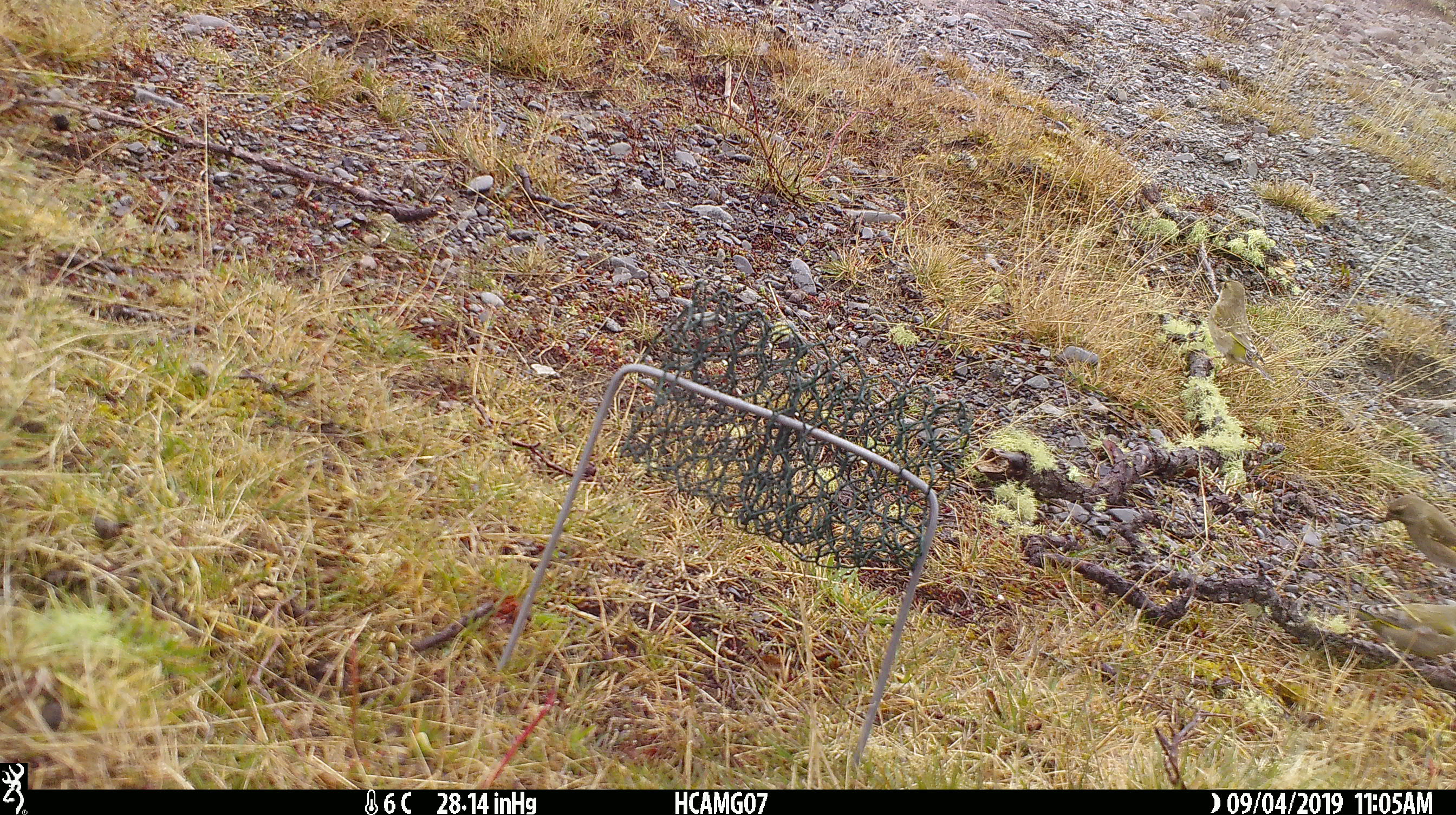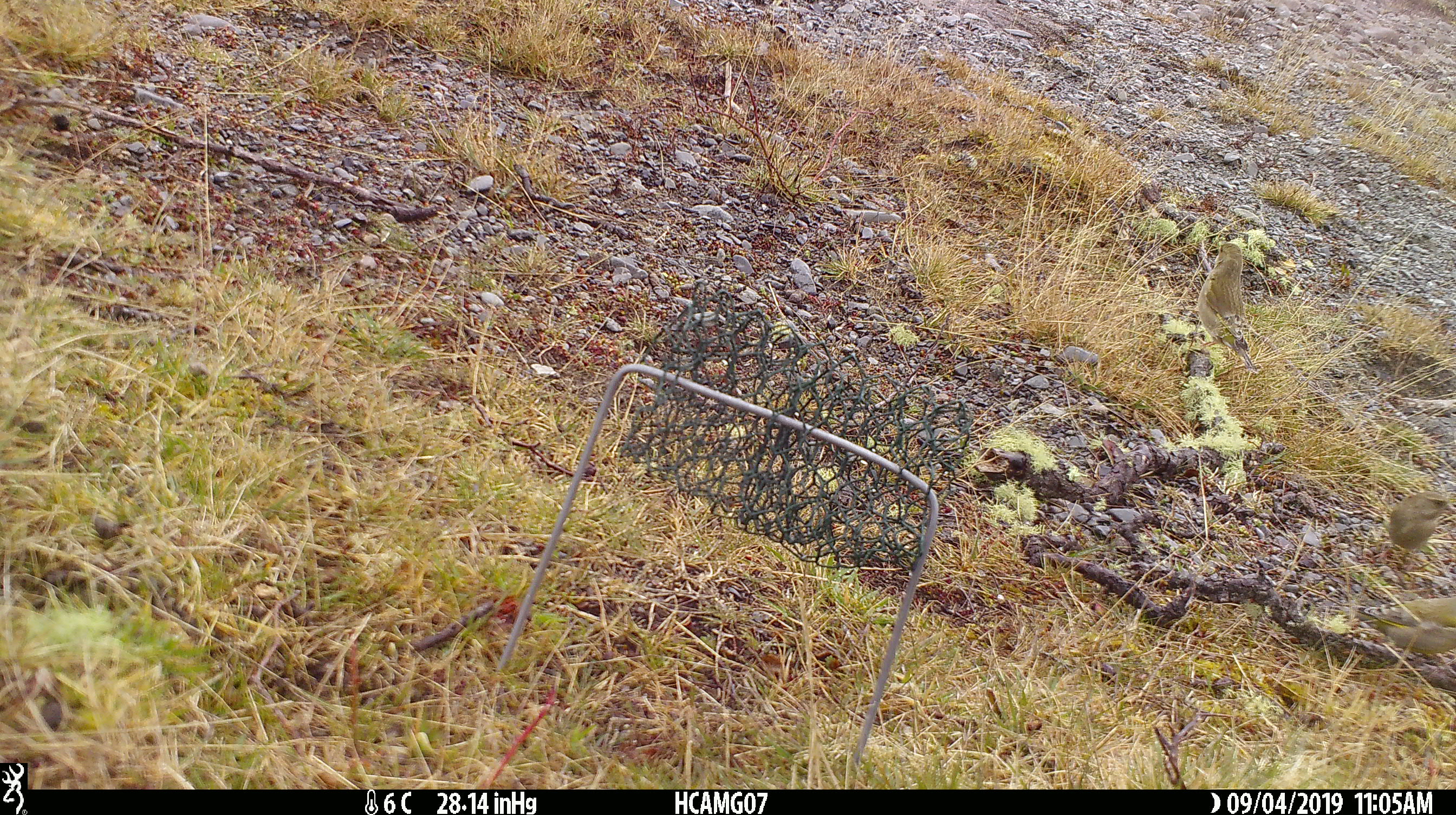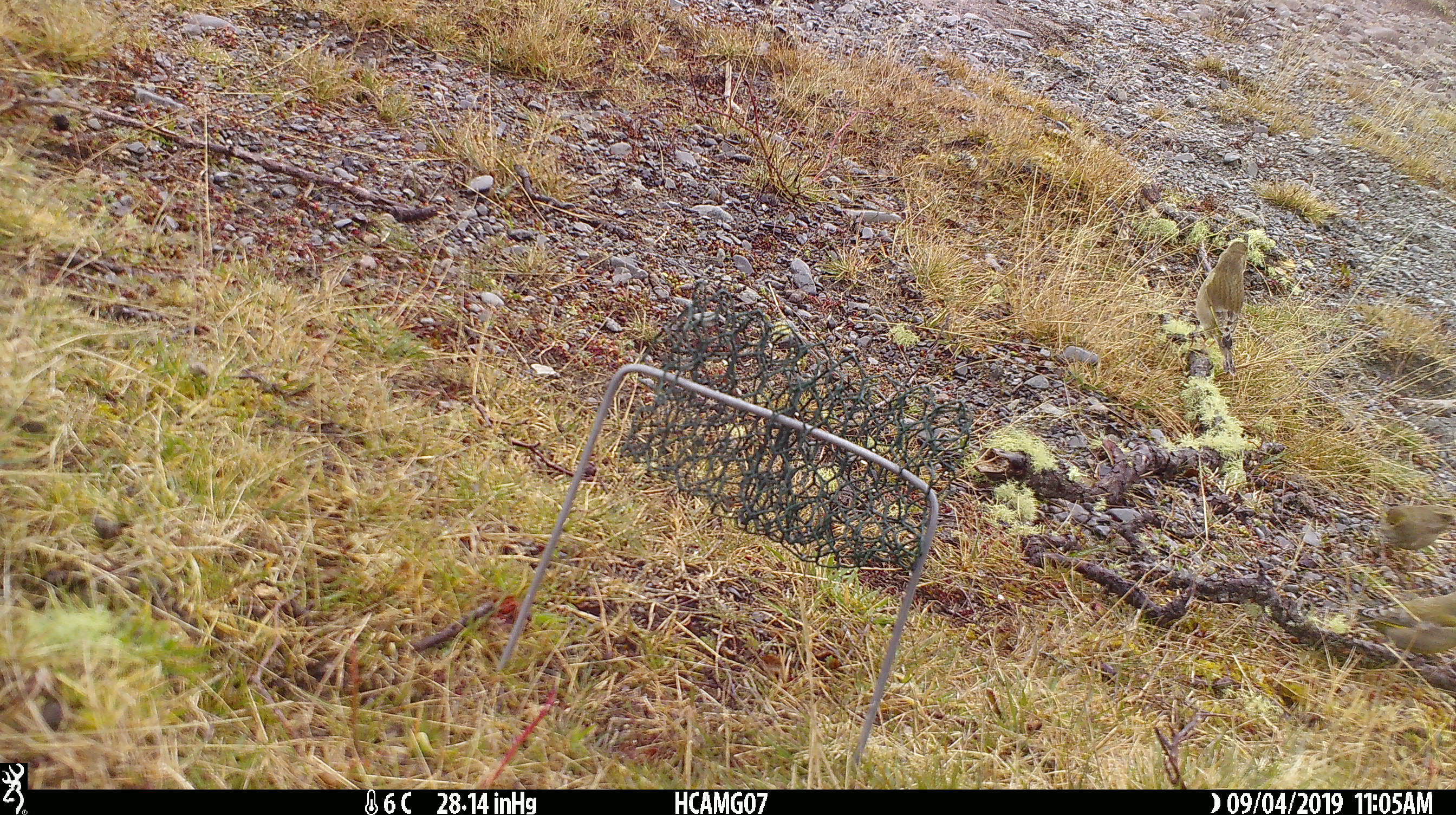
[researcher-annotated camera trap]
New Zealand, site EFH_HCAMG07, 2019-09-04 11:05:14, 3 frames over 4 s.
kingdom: Animalia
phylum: Chordata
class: Aves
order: Passeriformes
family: Fringillidae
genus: Chloris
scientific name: Chloris chloris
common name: greenfinch